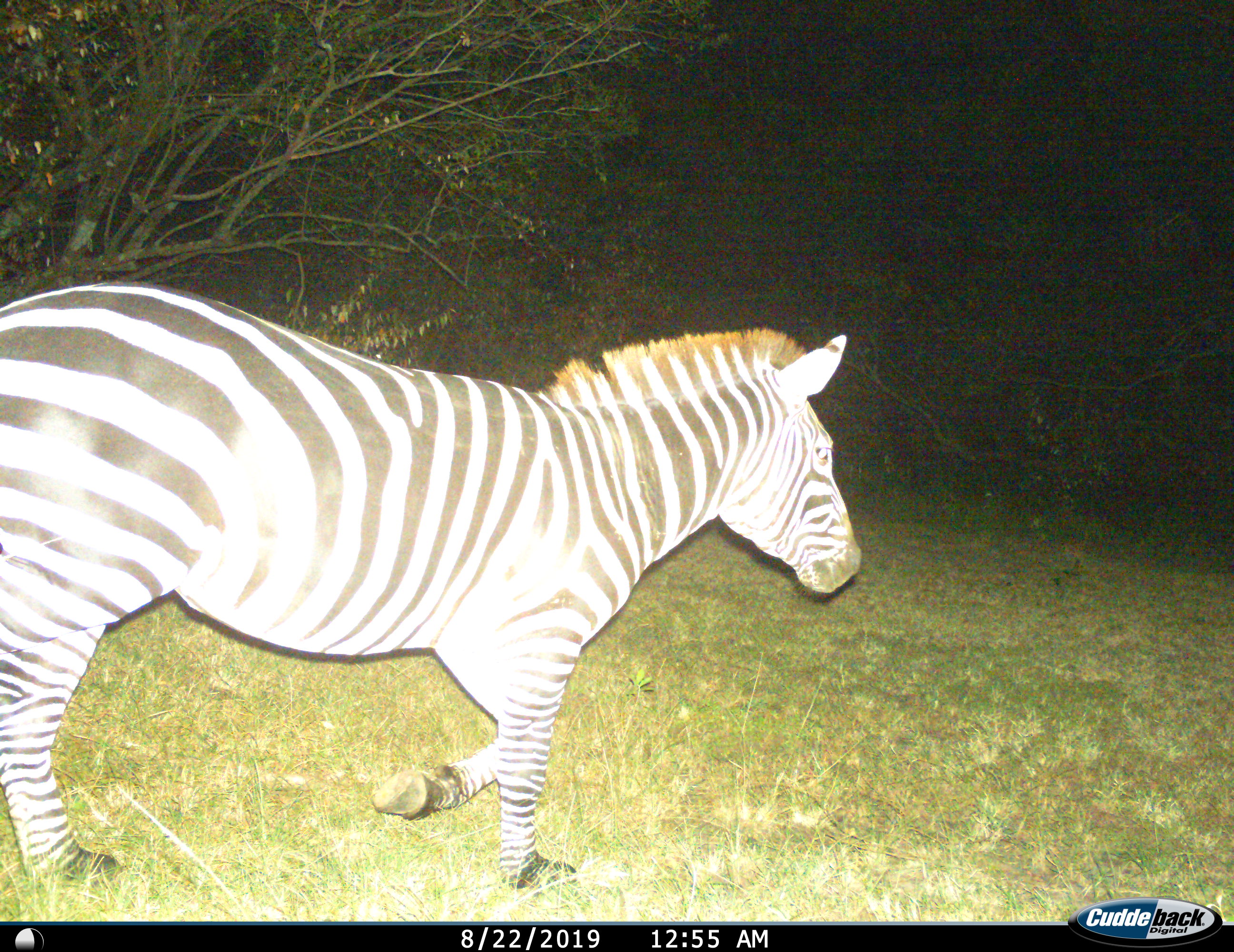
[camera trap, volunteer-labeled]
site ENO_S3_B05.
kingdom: Animalia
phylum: Chordata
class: Mammalia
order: Perissodactyla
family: Equidae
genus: Equus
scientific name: Equus quagga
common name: plains zebra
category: zebraplains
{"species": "zebraplains (plains zebra) (Equus quagga)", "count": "1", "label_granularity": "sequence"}